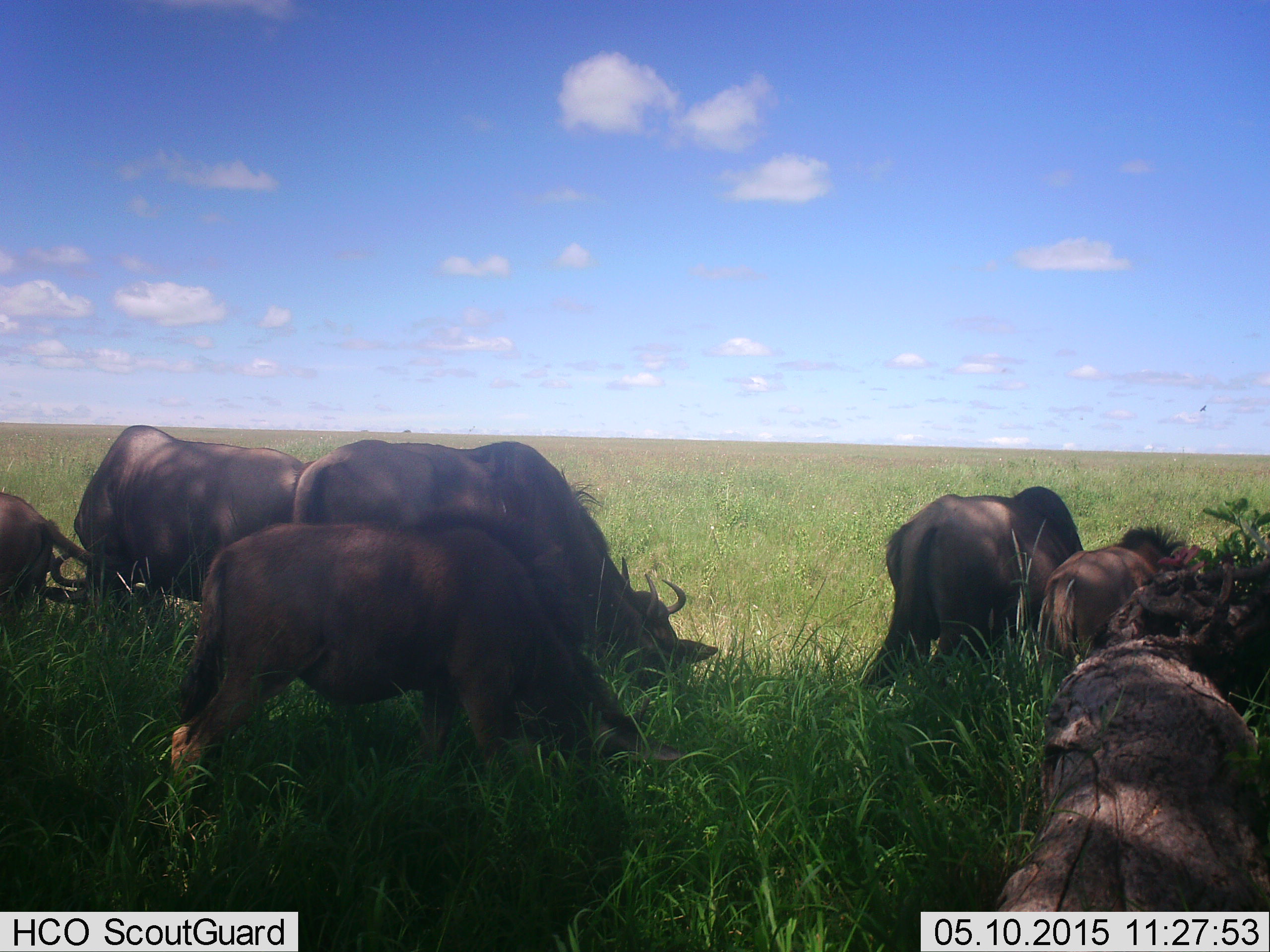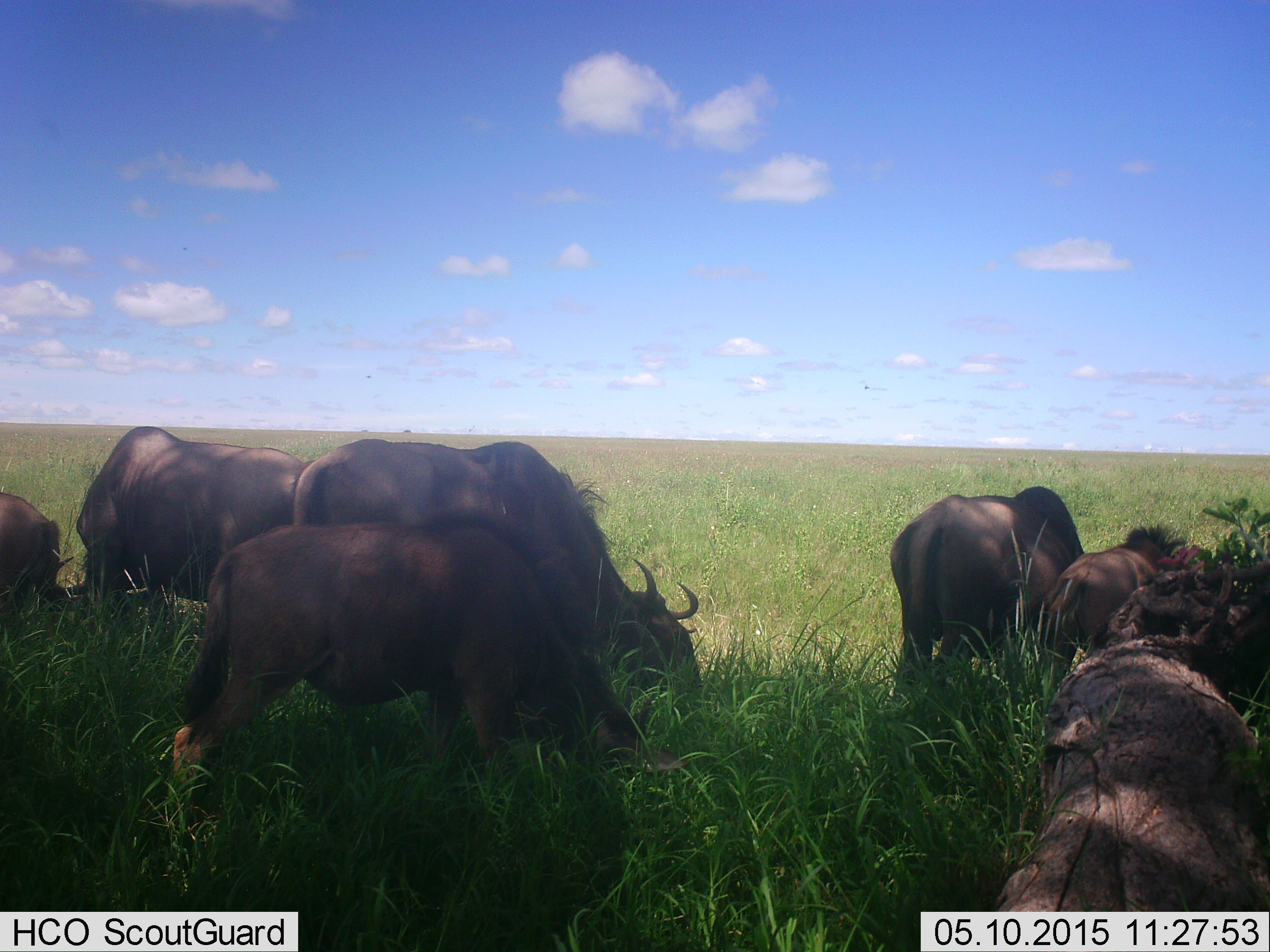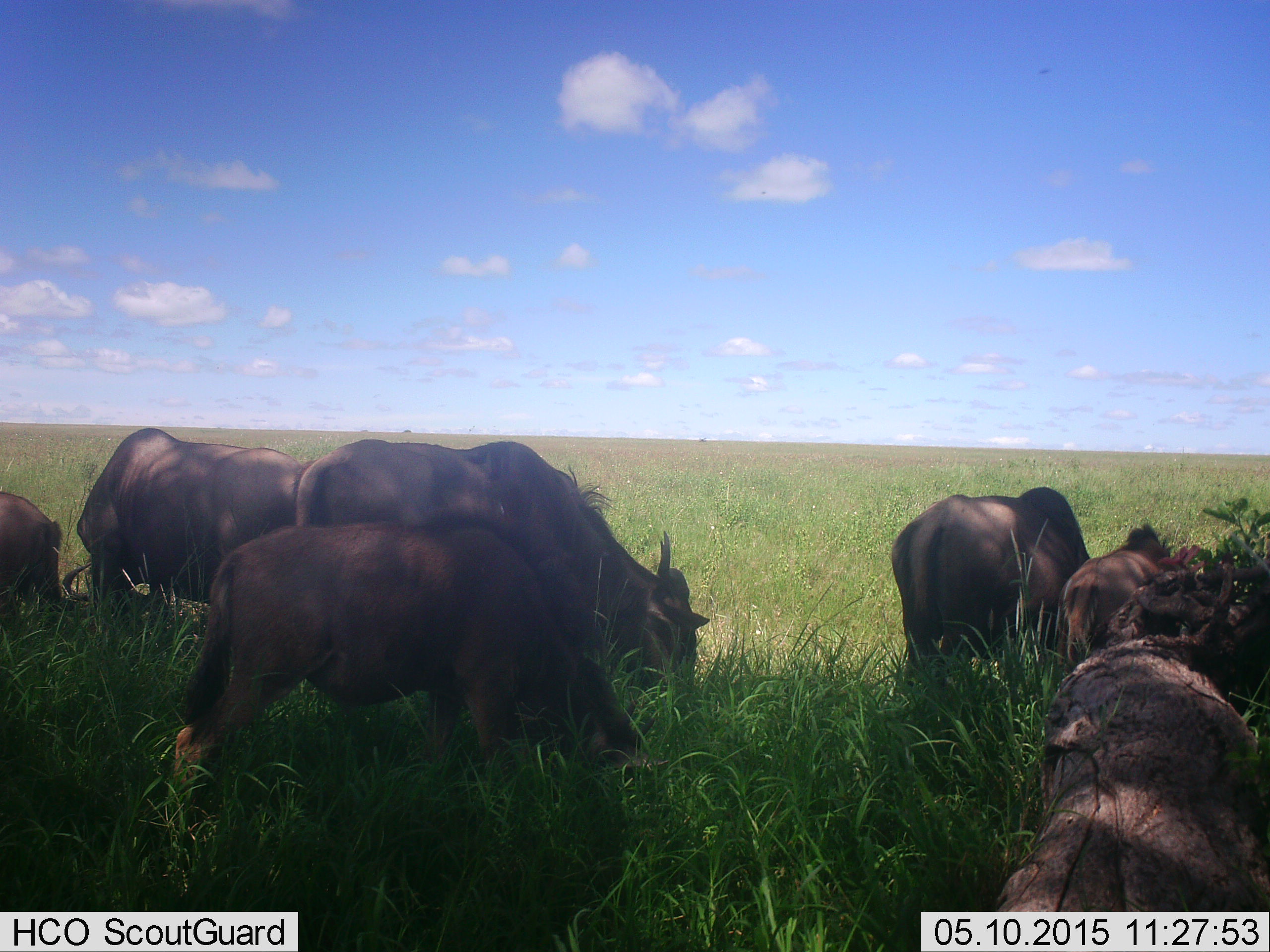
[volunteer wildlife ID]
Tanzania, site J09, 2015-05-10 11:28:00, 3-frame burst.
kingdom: Animalia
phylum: Chordata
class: Mammalia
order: Artiodactyla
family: Bovidae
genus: Connochaetes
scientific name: Connochaetes taurinus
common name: blue wildebeest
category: wildebeest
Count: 6.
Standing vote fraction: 60%.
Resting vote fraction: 10%.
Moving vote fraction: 10%.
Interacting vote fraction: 0%.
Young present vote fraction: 50%.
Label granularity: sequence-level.